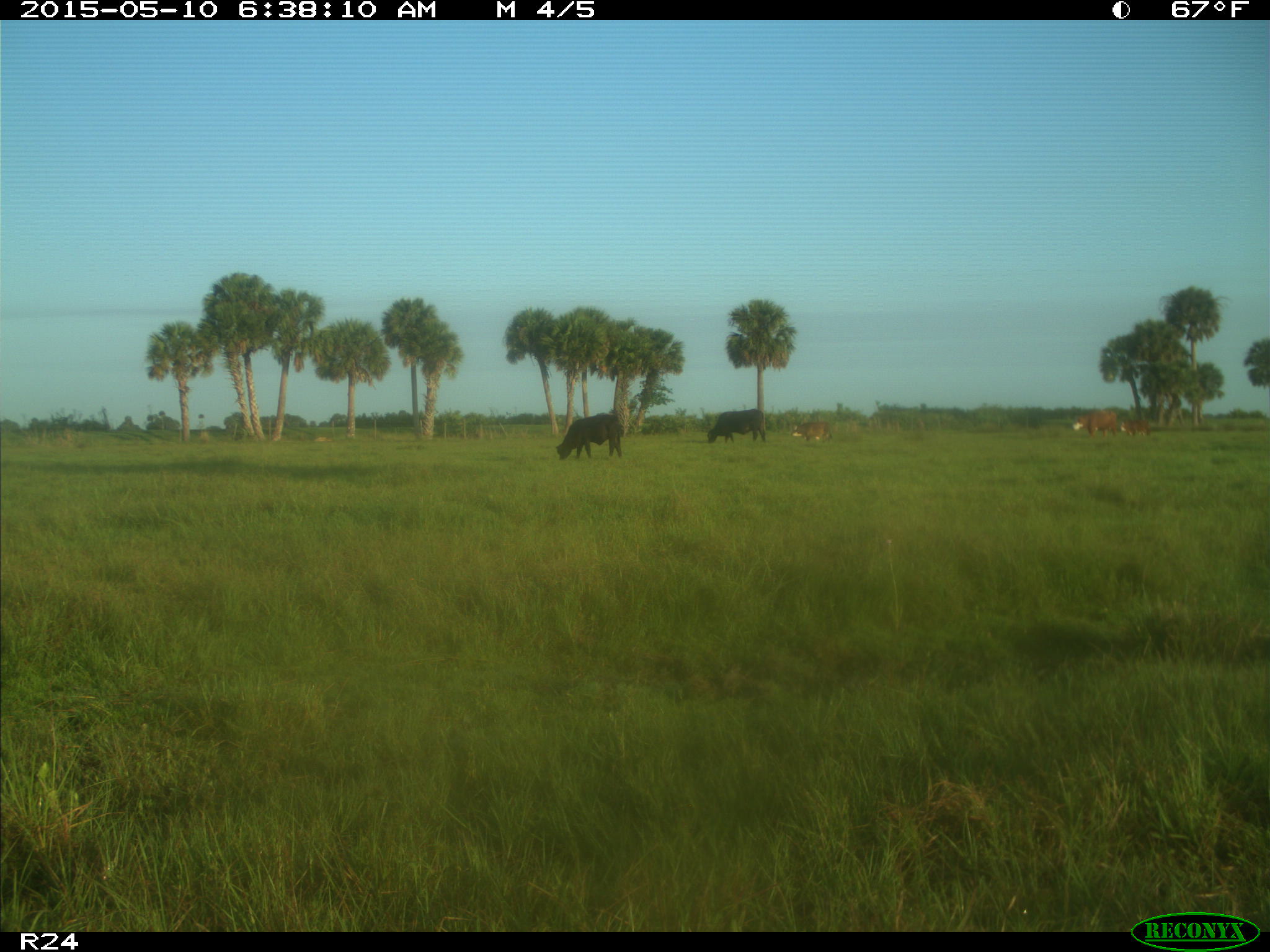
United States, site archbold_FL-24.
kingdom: Animalia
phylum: Chordata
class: Mammalia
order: Artiodactyla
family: Bovidae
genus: Bos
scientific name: Bos taurus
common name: domestic cow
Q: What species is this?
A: Bos taurus (domestic cow).